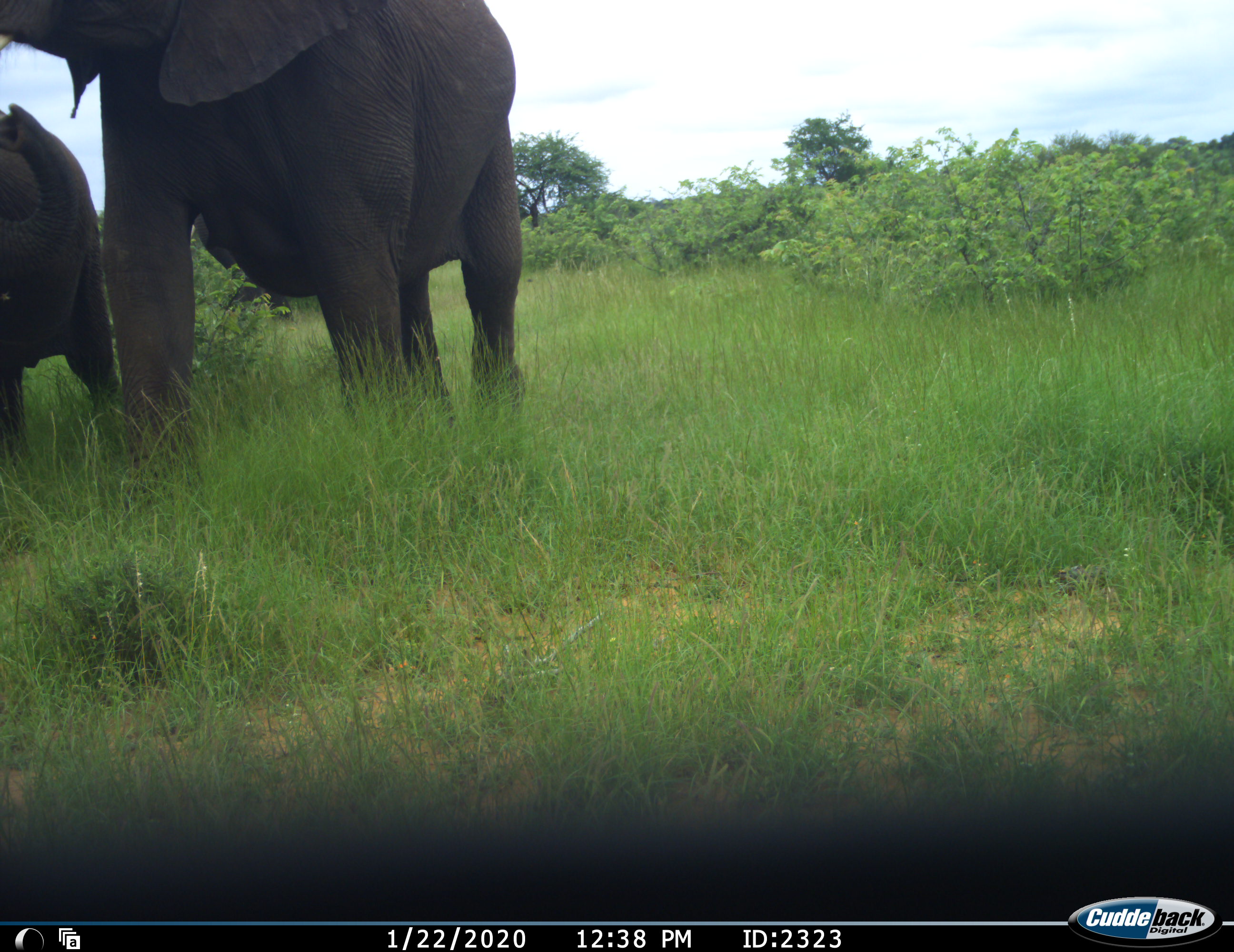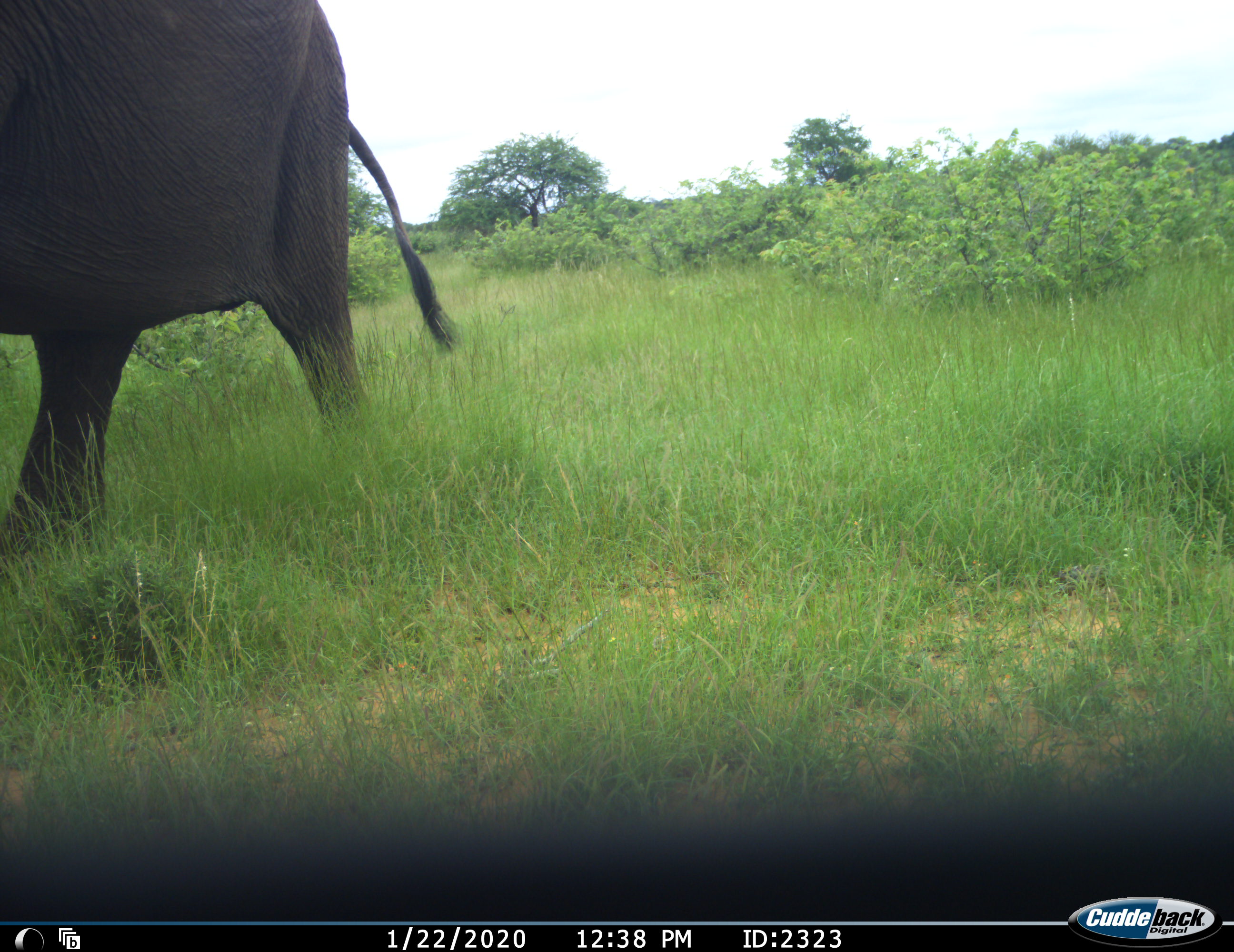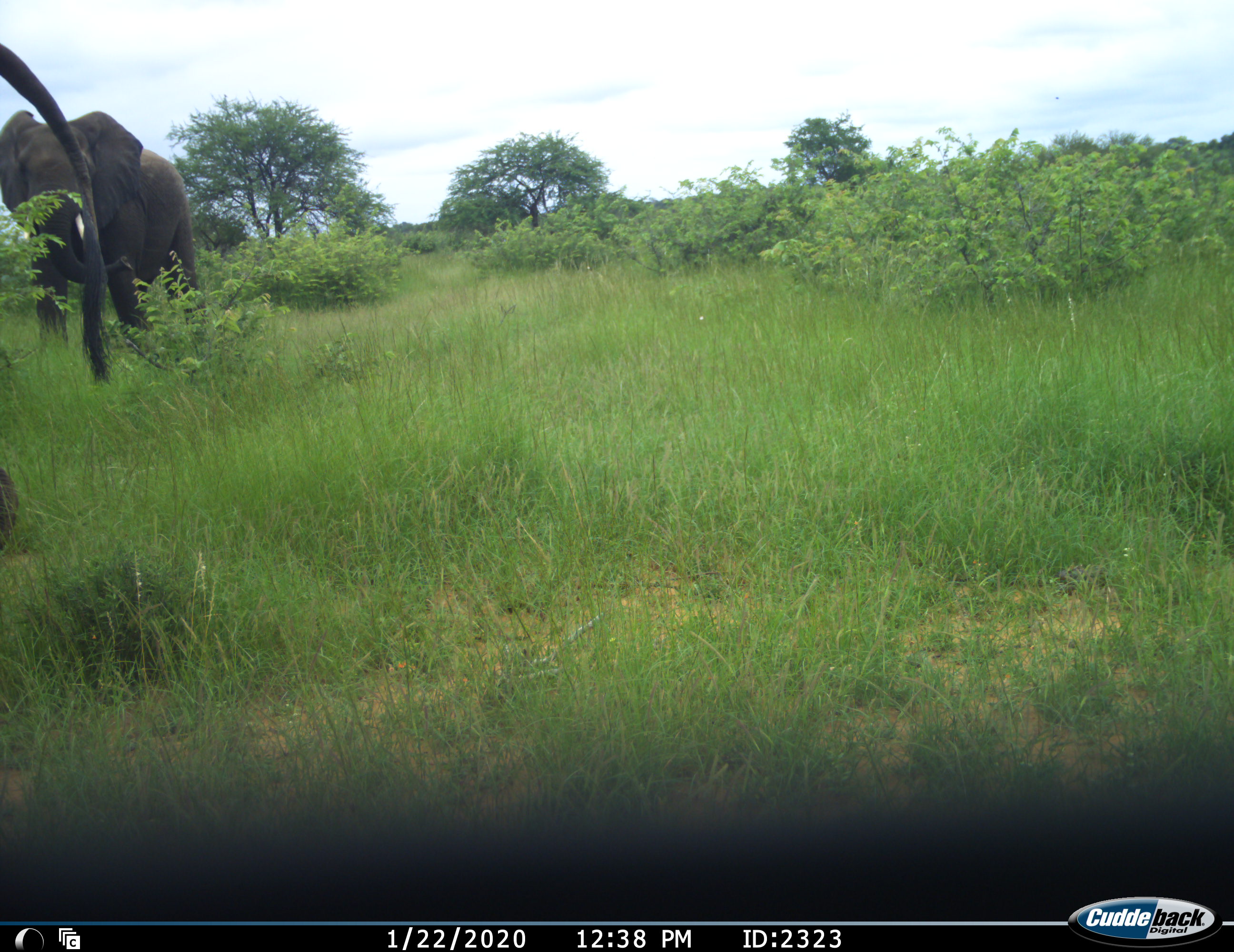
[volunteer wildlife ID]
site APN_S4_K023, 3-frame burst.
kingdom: Animalia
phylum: Chordata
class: Mammalia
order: Proboscidea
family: Elephantidae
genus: Loxodonta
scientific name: Loxodonta africana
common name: african bush elephant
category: elephant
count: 3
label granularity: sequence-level